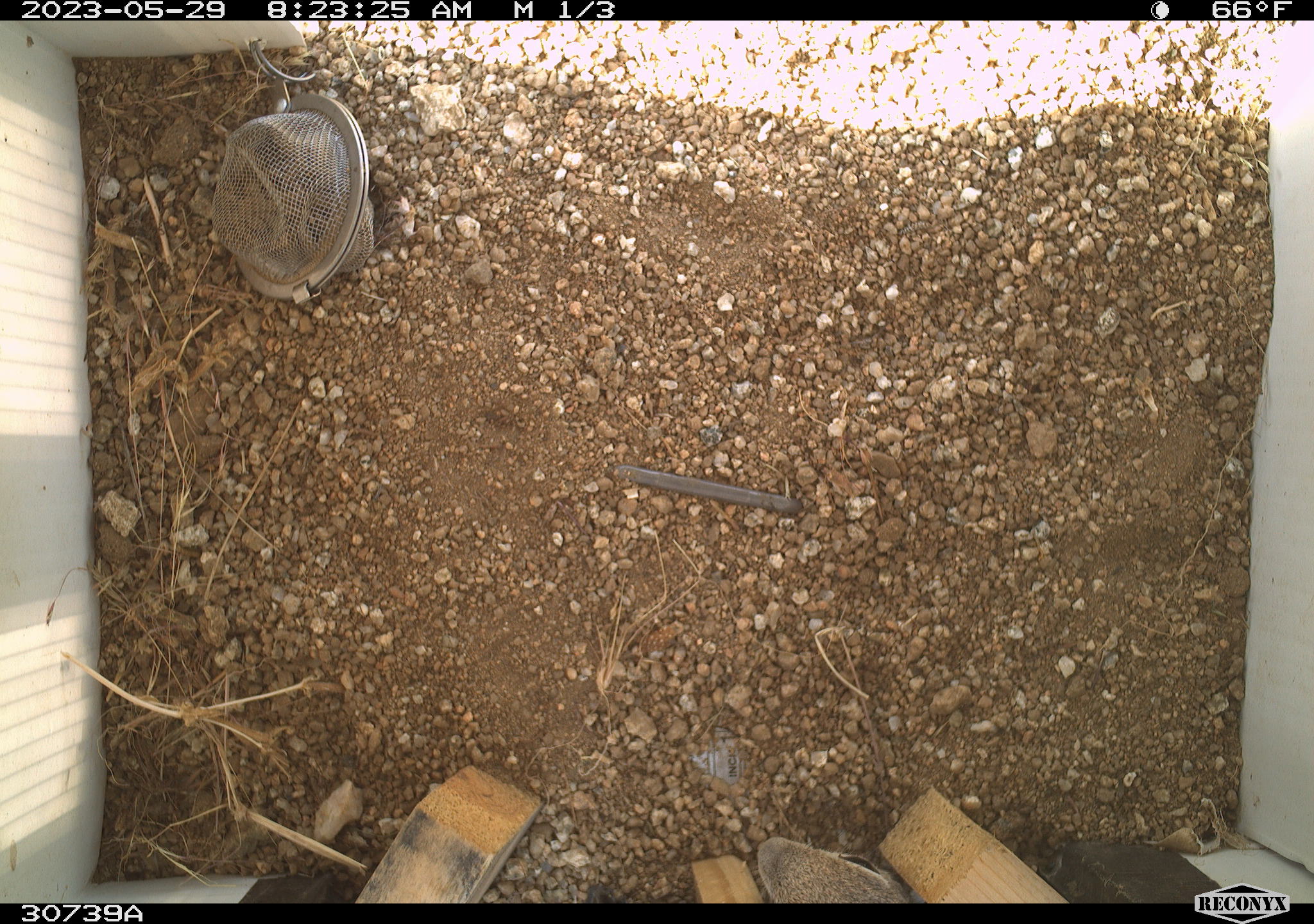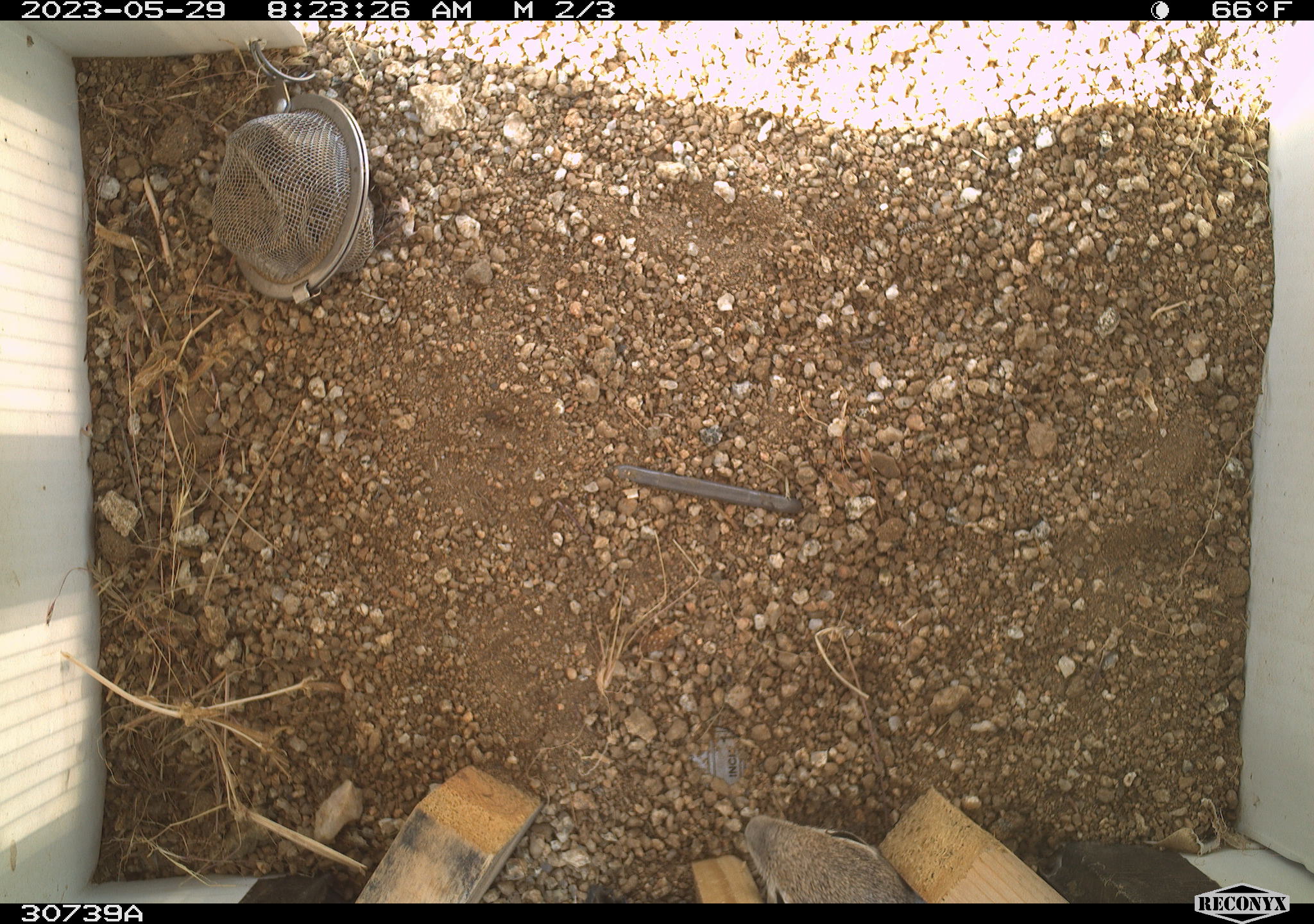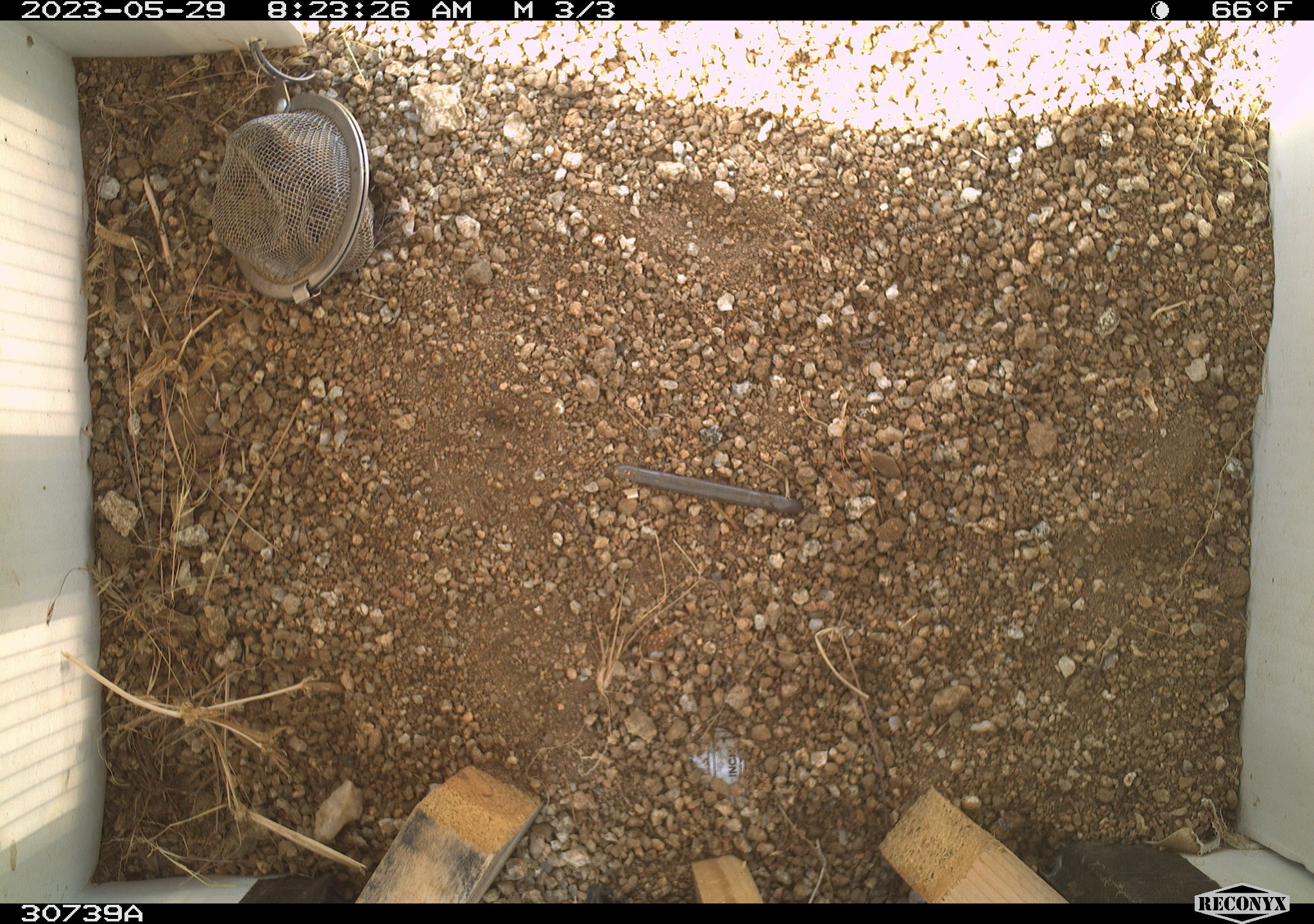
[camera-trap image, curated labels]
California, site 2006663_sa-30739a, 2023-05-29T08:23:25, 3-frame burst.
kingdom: Animalia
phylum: Chordata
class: Mammalia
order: Rodentia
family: Sciuridae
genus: Ammospermophilus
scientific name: Ammospermophilus leucurus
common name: white-tailed antelope squirrel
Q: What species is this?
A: White-tailed antelope squirrel (Ammospermophilus leucurus).